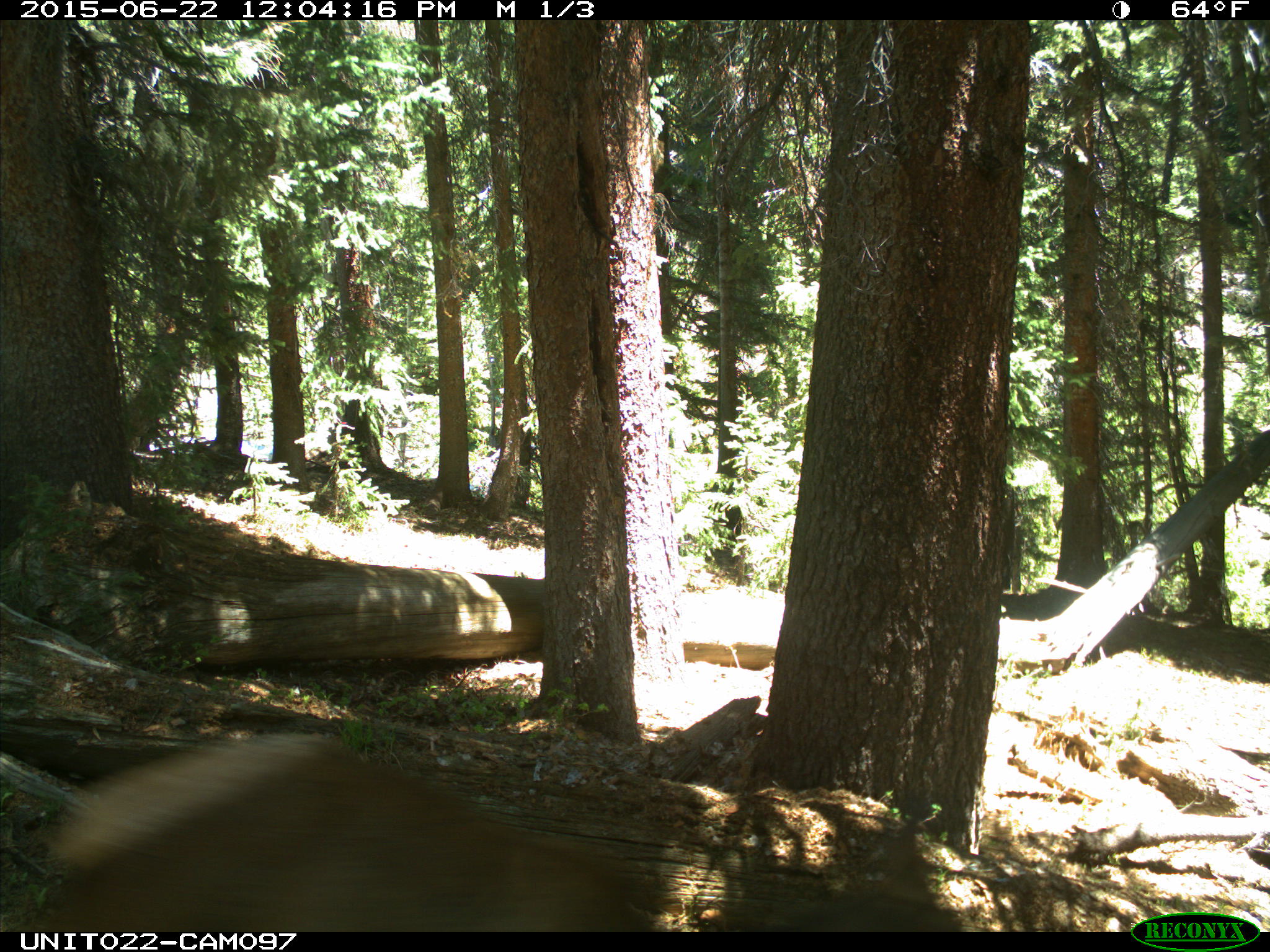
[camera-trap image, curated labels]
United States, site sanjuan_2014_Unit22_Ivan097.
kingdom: Animalia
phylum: Chordata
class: Mammalia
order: Artiodactyla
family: Cervidae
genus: Cervus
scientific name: Cervus elaphus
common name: red deer